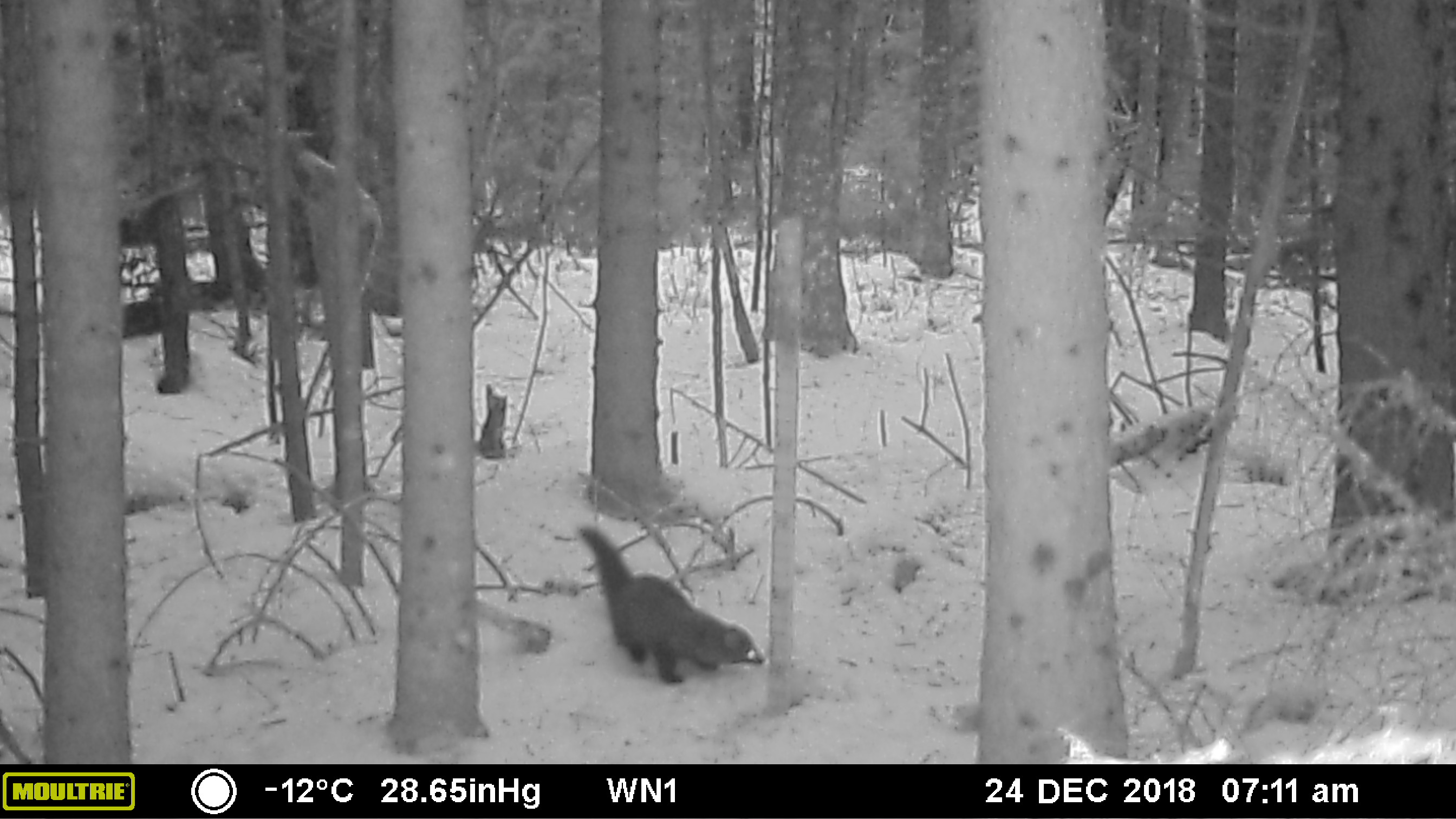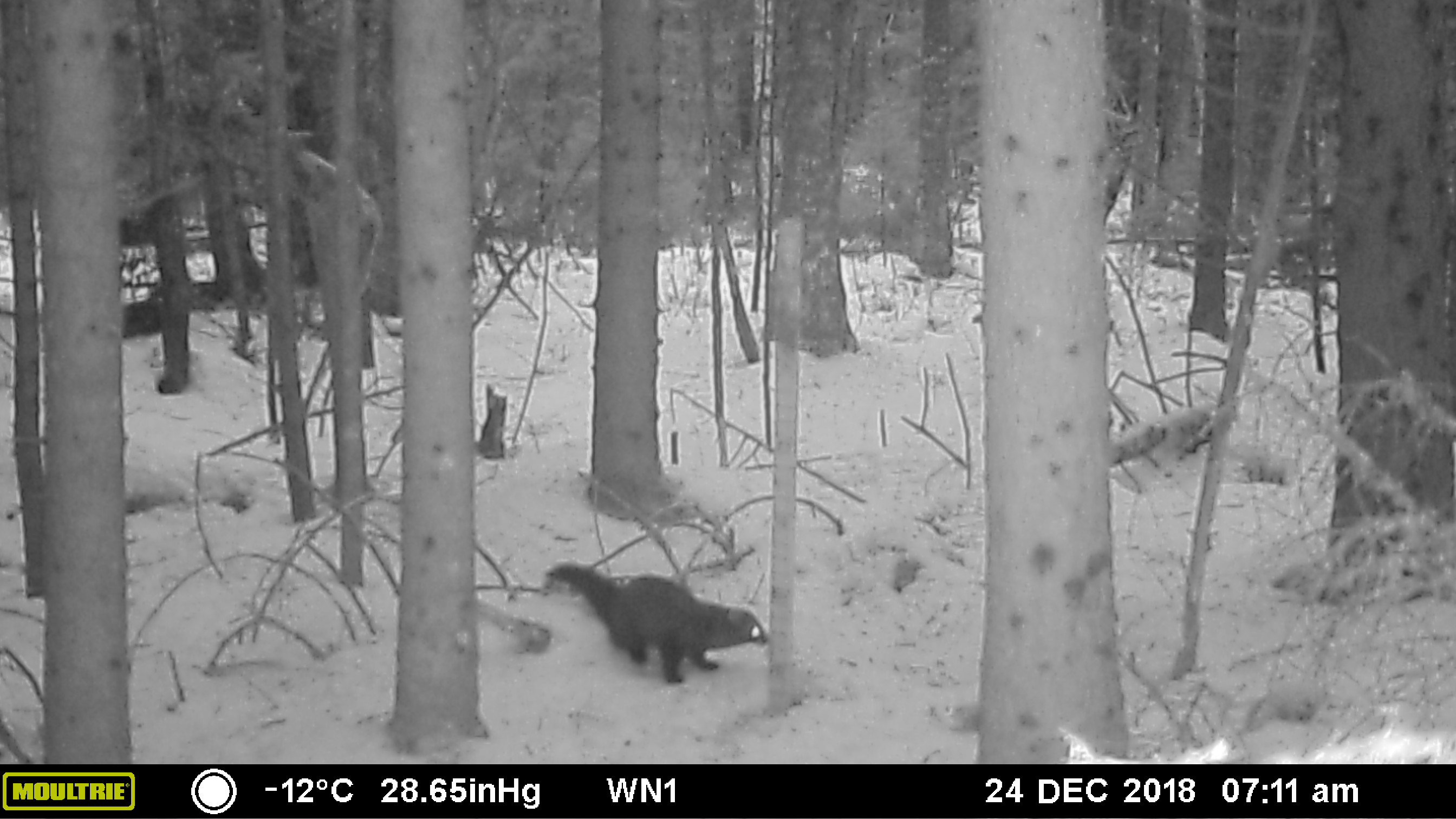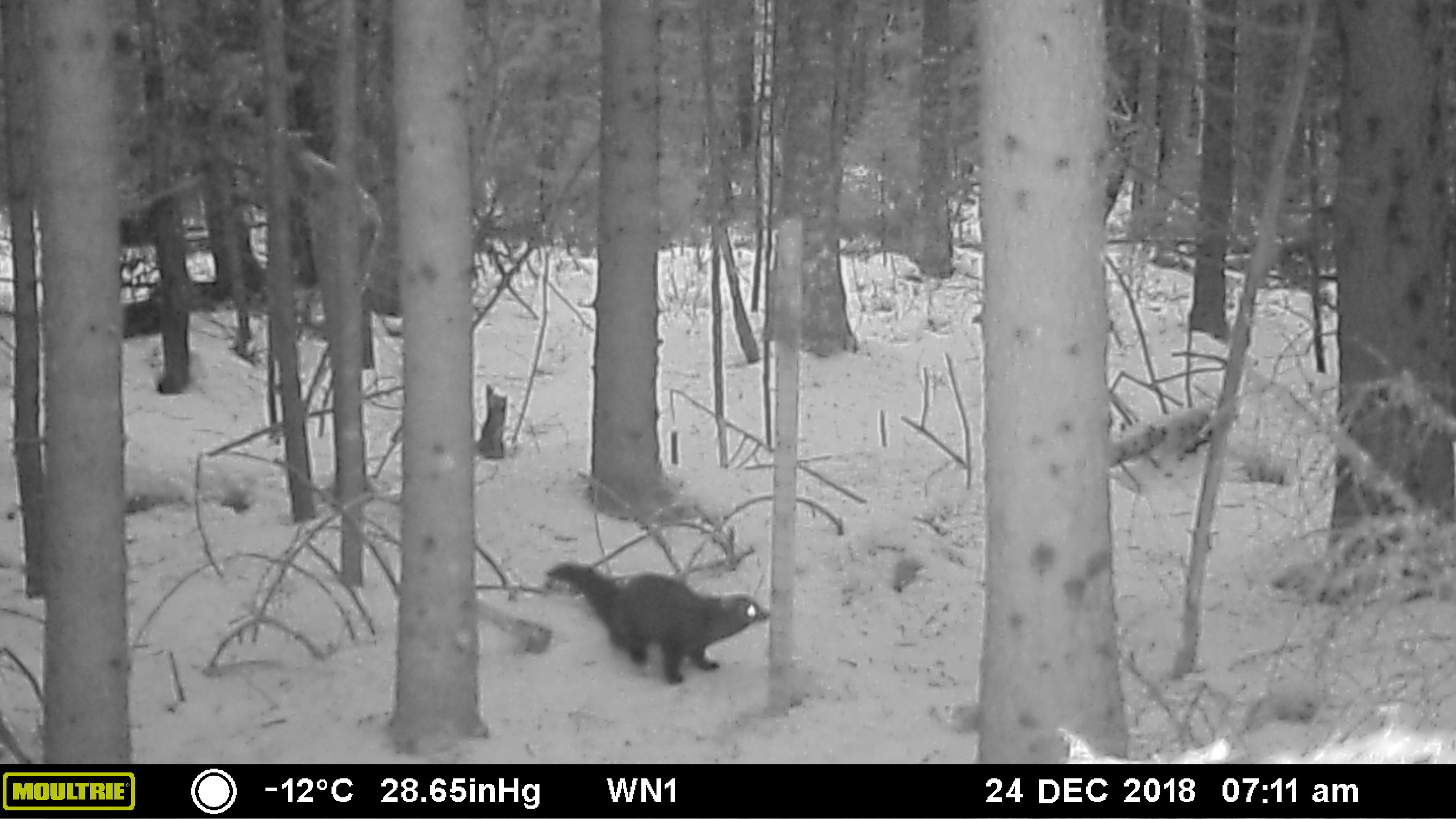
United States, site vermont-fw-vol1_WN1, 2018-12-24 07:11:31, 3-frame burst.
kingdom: Animalia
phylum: Chordata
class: Mammalia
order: Carnivora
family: Mustelidae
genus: Pekania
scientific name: Pekania pennanti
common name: fisher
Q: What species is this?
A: Fisher (Pekania pennanti).